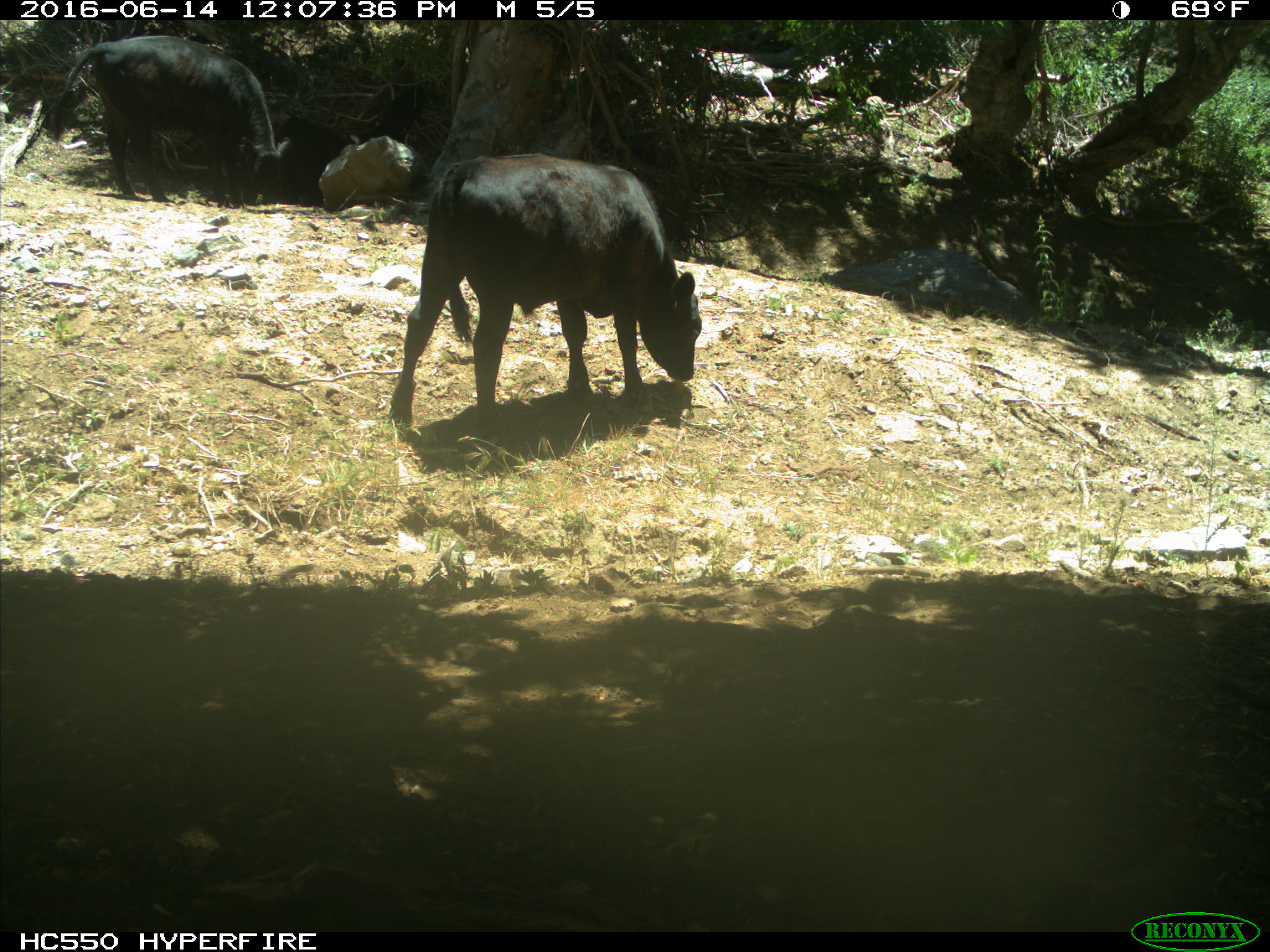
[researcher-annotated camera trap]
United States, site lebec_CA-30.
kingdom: Animalia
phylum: Chordata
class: Mammalia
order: Artiodactyla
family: Bovidae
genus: Bos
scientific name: Bos taurus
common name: domestic cow